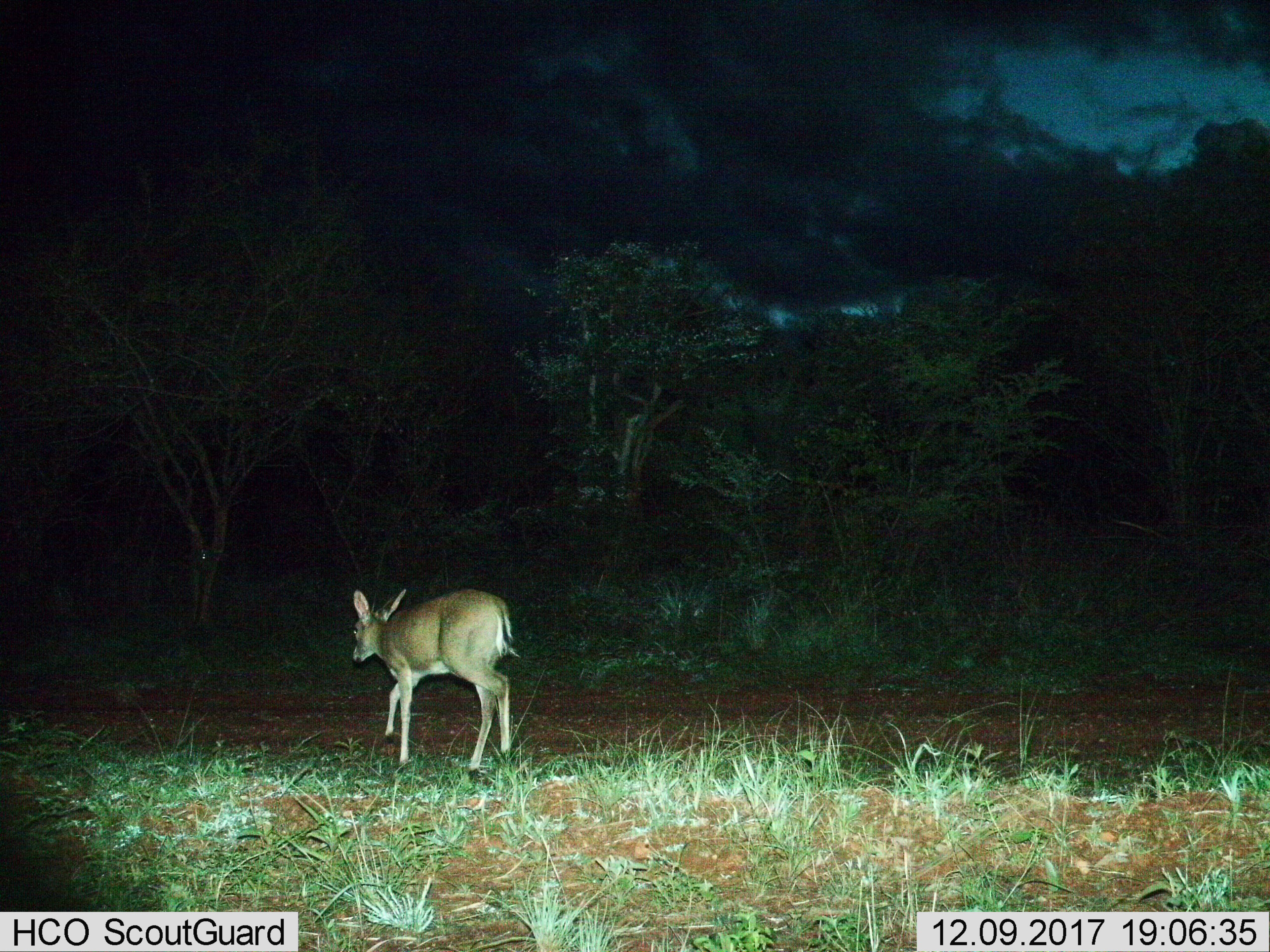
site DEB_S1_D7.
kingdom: Animalia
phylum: Chordata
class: Mammalia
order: Artiodactyla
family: Bovidae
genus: Sylvicapra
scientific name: Sylvicapra grimmia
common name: common duiker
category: duikercommongrey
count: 1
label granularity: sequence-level